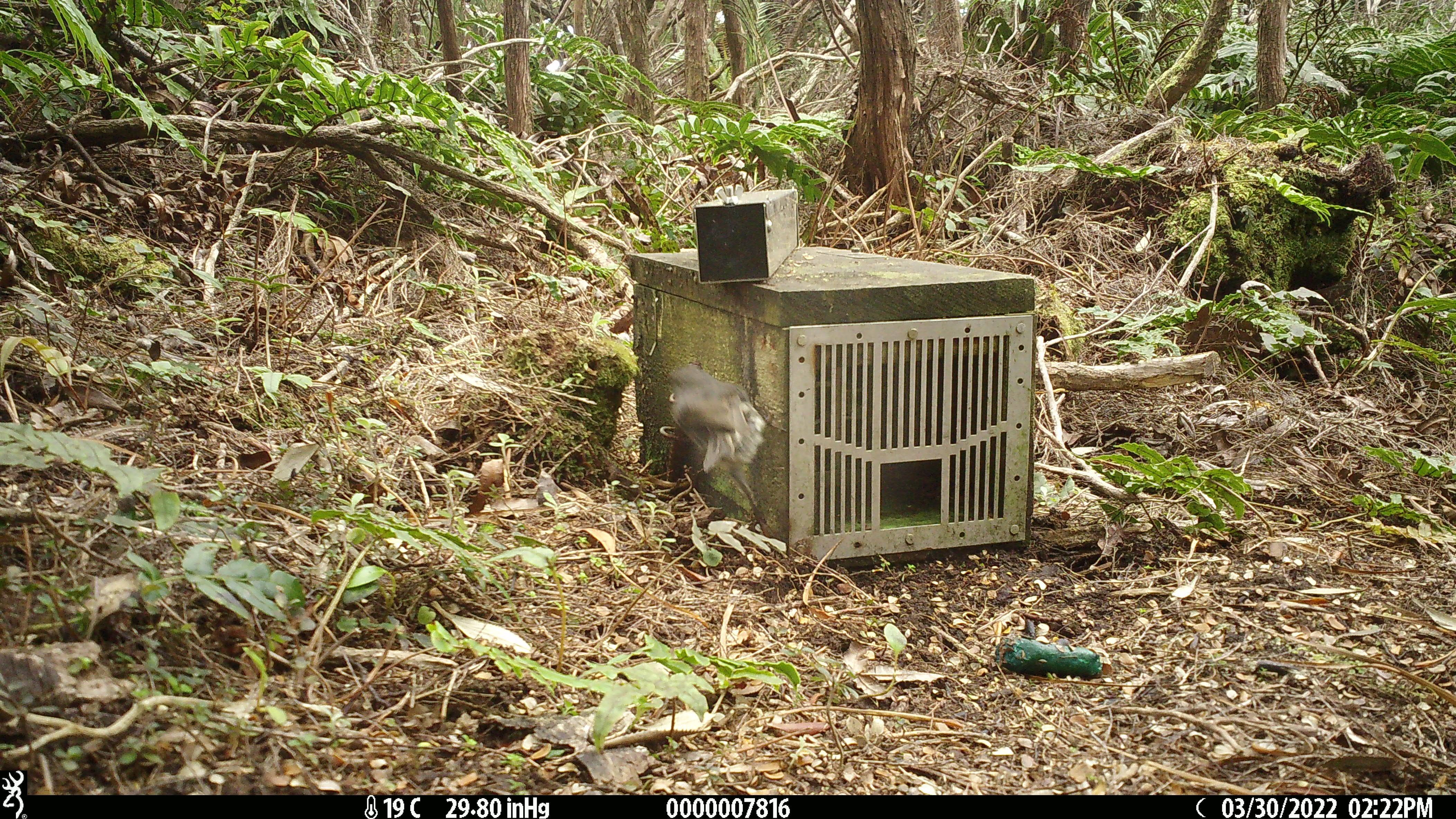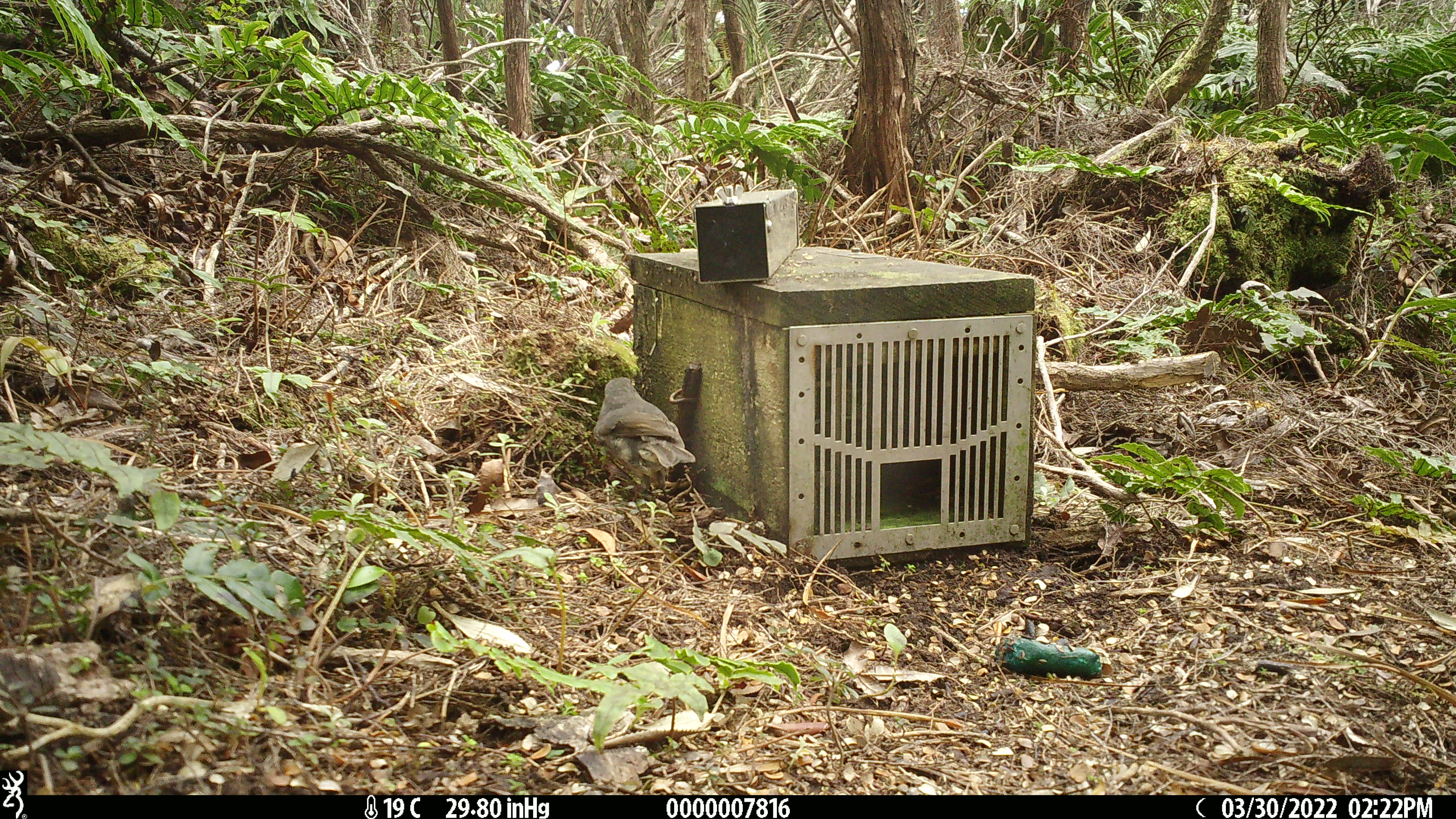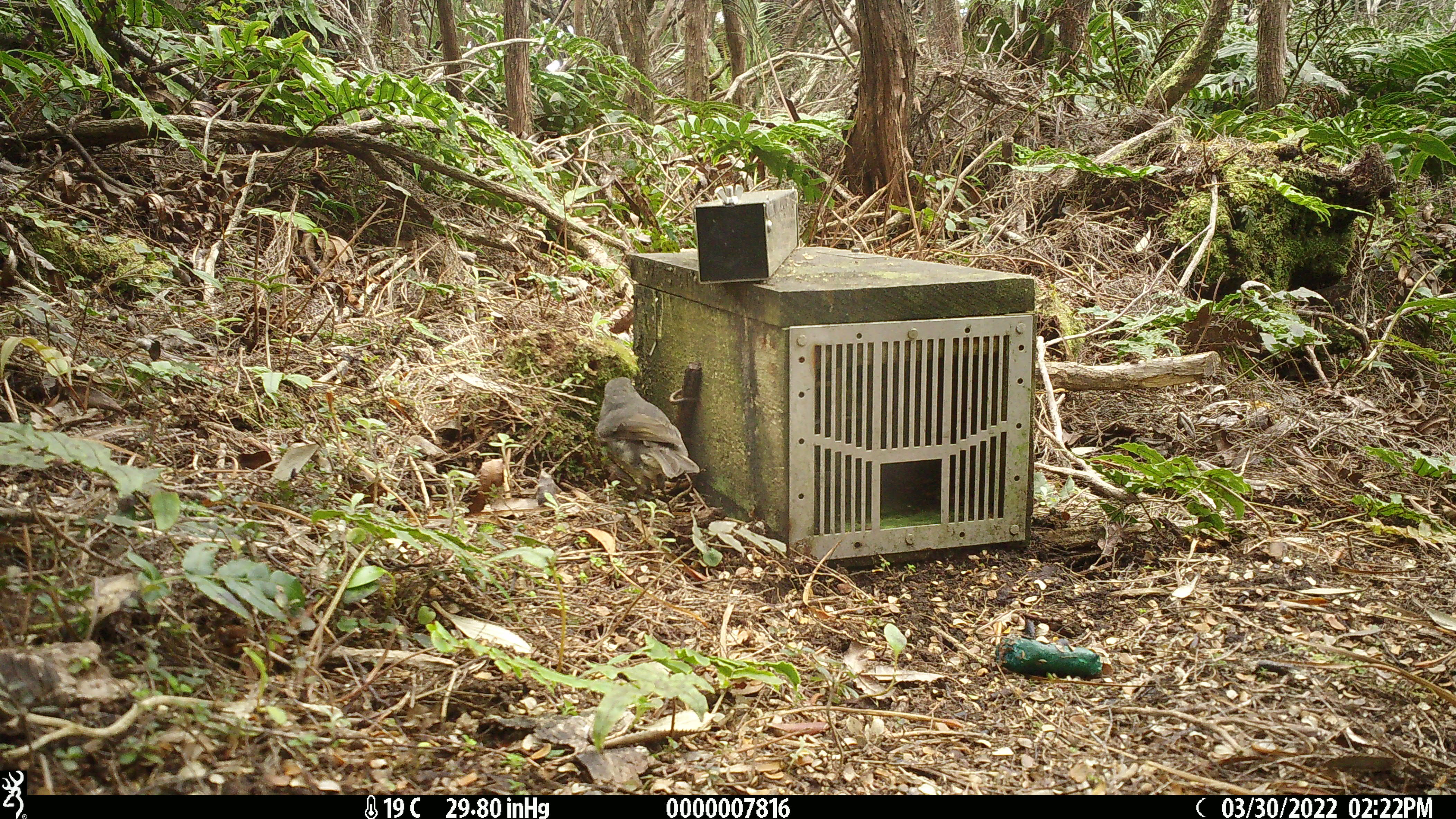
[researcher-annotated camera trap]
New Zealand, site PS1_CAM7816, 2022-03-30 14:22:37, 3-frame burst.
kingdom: Animalia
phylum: Chordata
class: Aves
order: Passeriformes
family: Petroicidae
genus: Petroica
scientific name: Petroica australis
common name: new zealand robin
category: robin